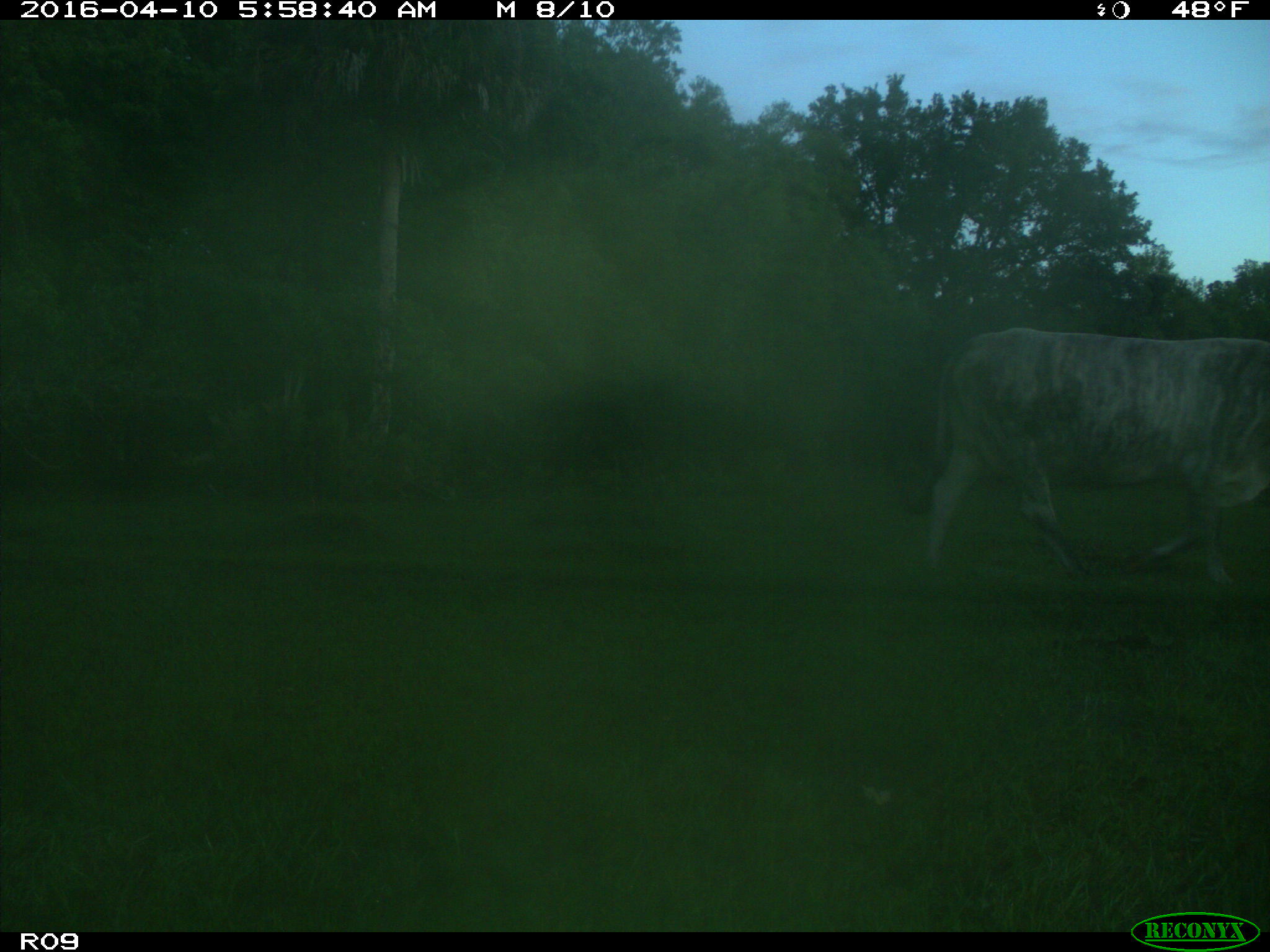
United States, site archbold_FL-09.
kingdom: Animalia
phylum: Chordata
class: Mammalia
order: Artiodactyla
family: Bovidae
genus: Bos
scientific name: Bos taurus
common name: domestic cow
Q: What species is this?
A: Bos taurus (domestic cow).